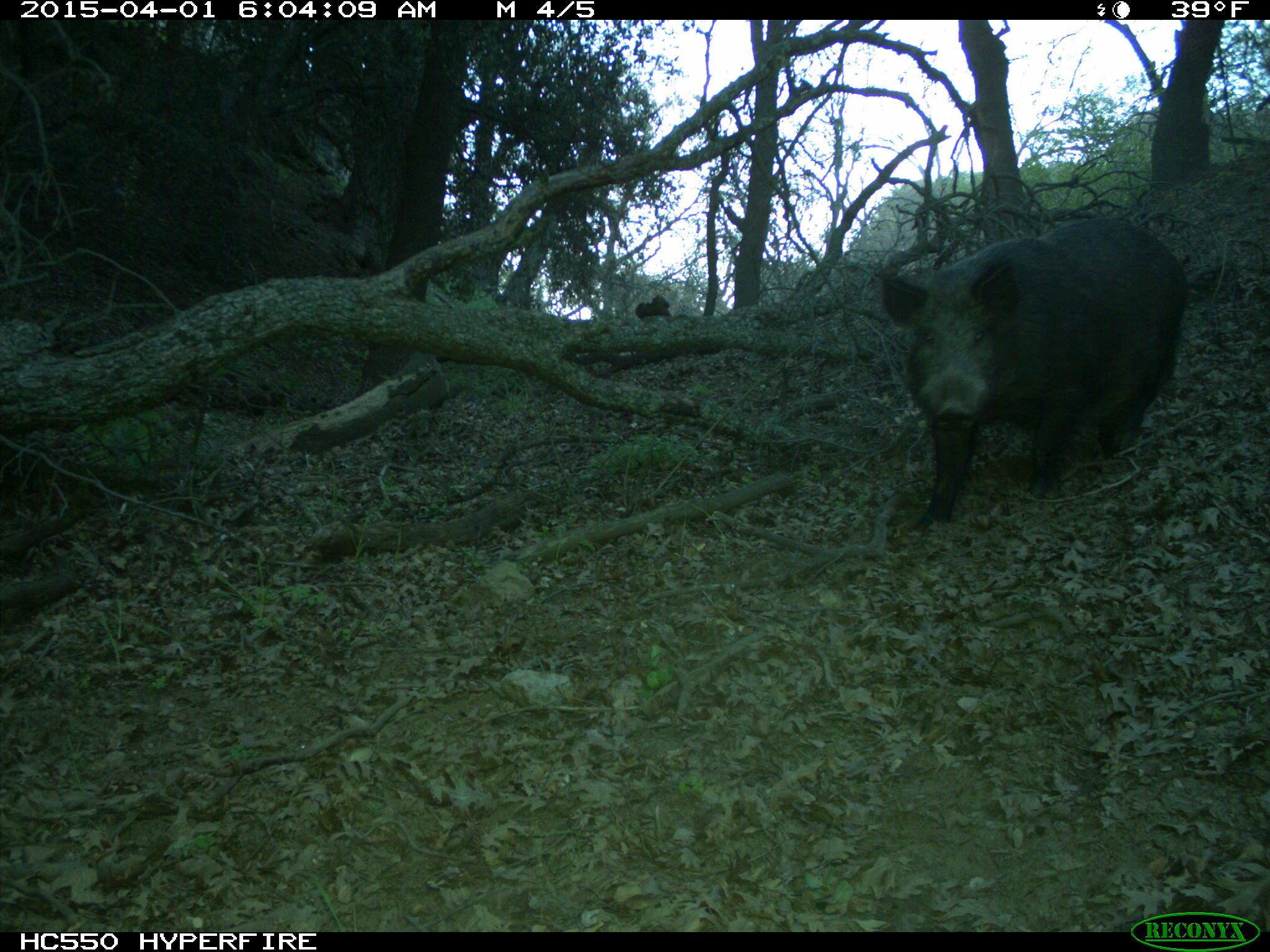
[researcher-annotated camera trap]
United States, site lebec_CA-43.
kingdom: Animalia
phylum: Chordata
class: Mammalia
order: Artiodactyla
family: Suidae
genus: Sus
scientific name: Sus scrofa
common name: wild boar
Sus scrofa (wild boar).